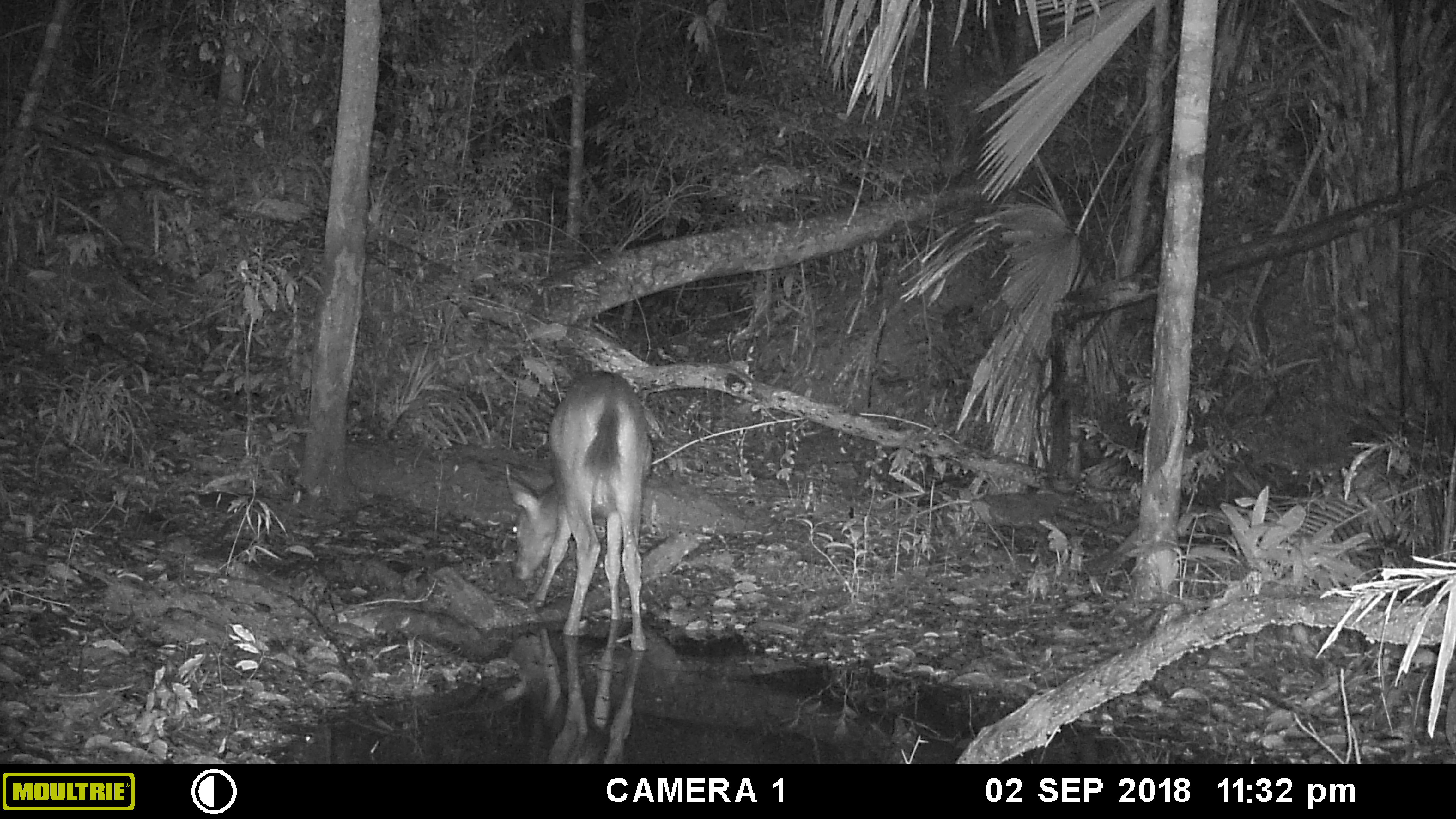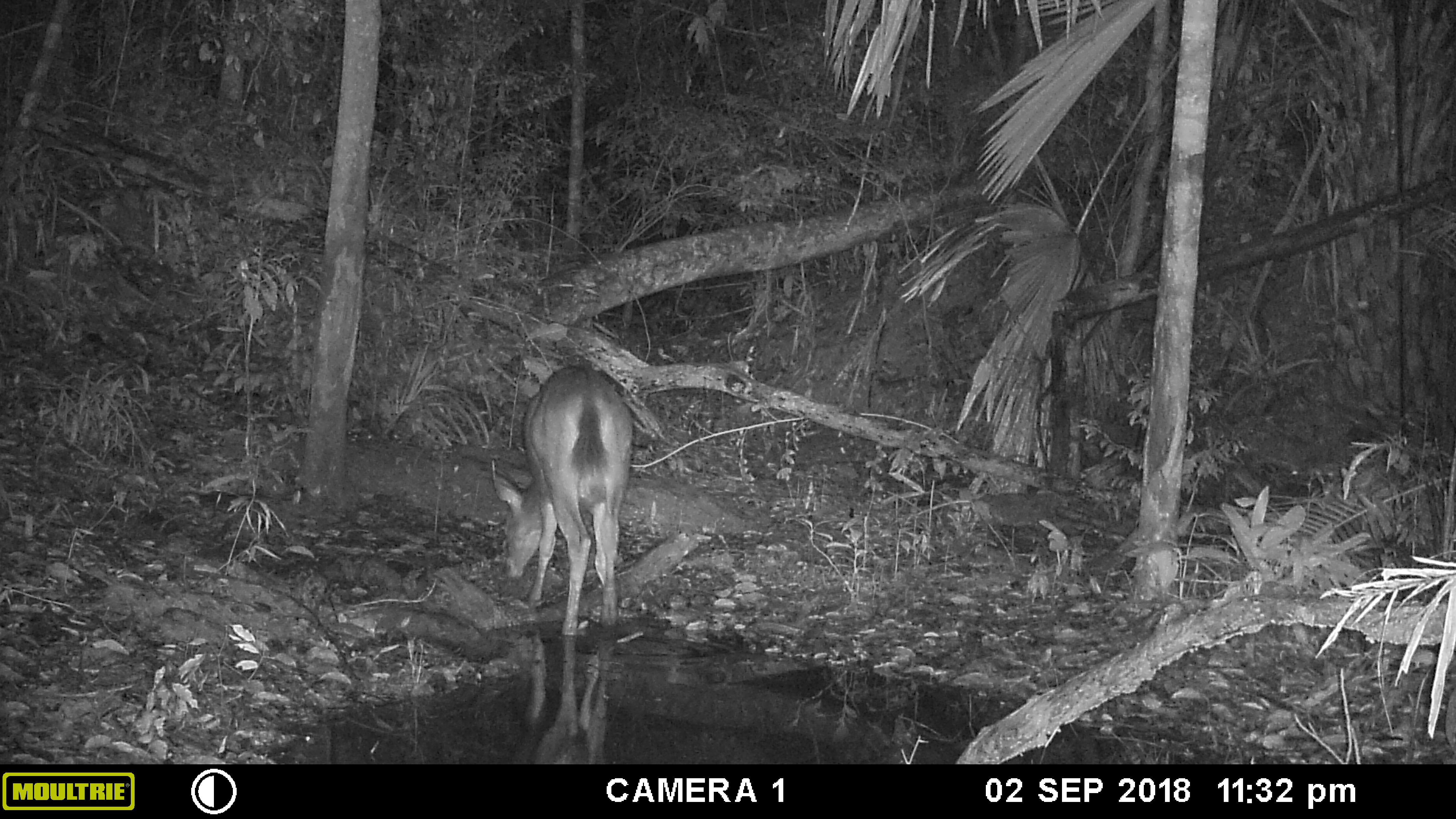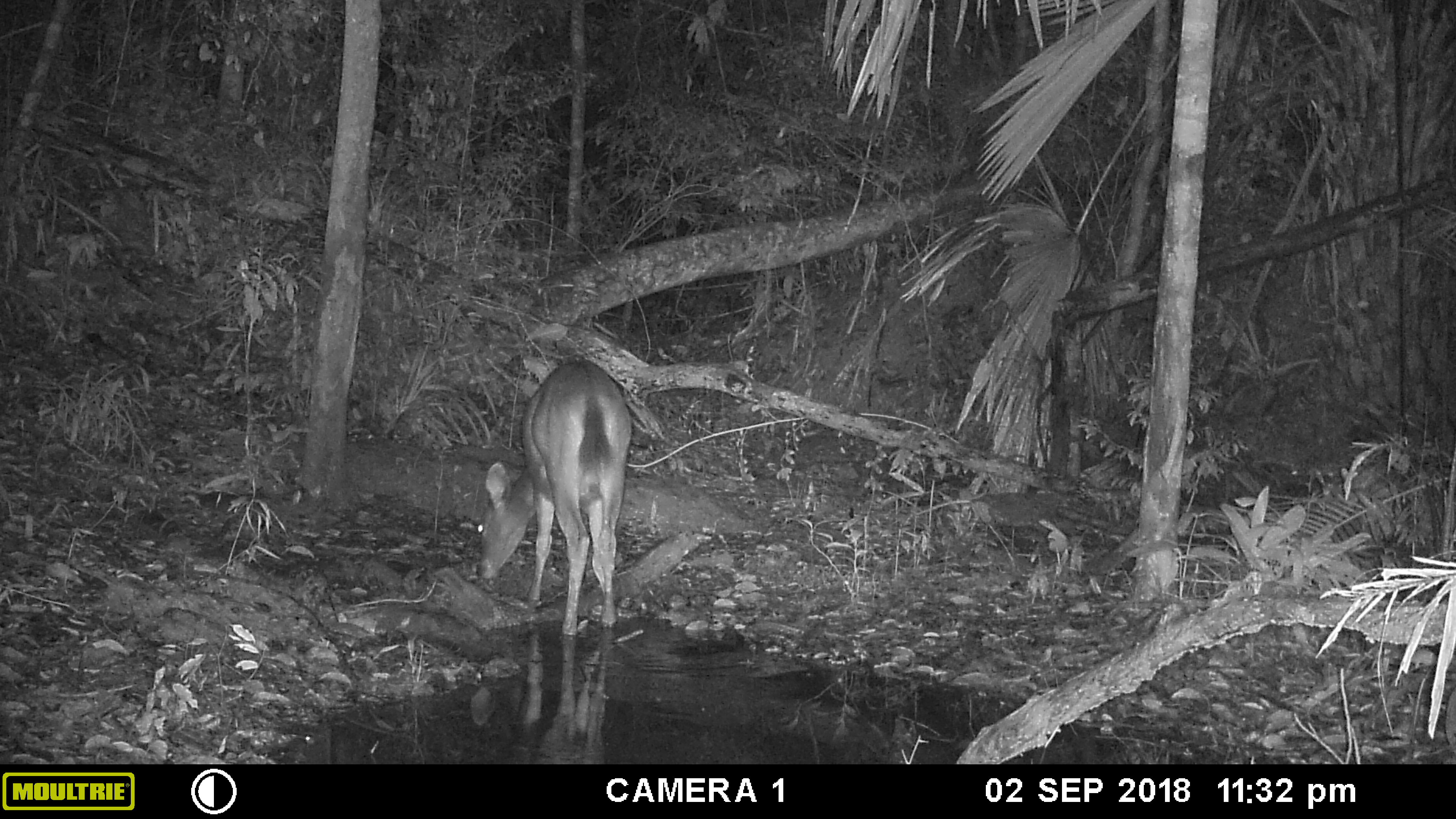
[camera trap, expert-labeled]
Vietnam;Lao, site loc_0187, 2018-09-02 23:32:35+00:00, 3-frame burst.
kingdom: Animalia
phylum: Chordata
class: Mammalia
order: Artiodactyla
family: Cervidae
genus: Rusa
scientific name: Rusa unicolor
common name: sambar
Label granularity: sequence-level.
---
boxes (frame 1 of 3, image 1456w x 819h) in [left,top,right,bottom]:
sambar: [505,370,653,649]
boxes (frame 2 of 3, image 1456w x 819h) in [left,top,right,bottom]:
sambar: [492,366,631,636]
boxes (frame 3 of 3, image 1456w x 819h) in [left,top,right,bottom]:
sambar: [476,357,631,635]